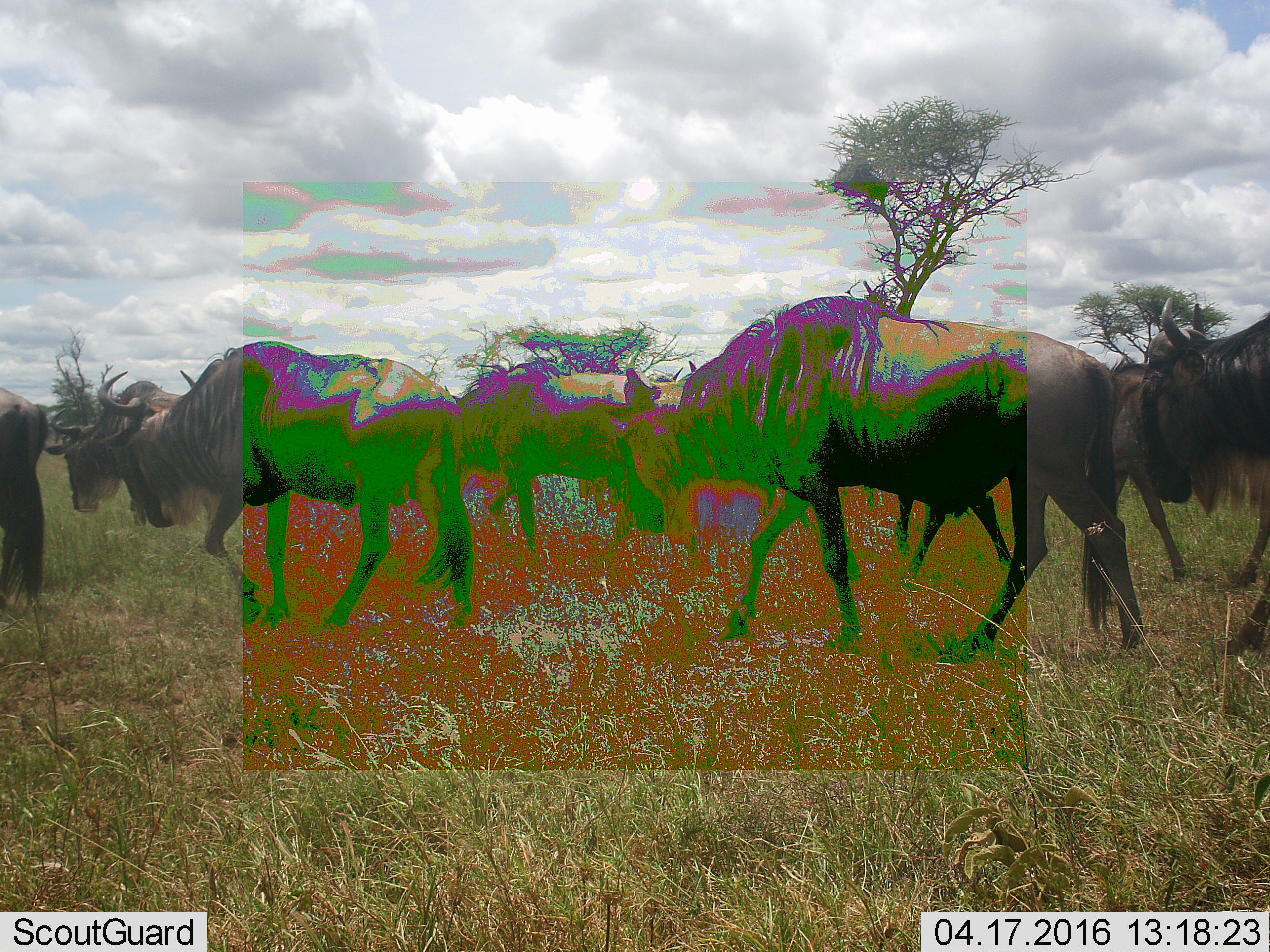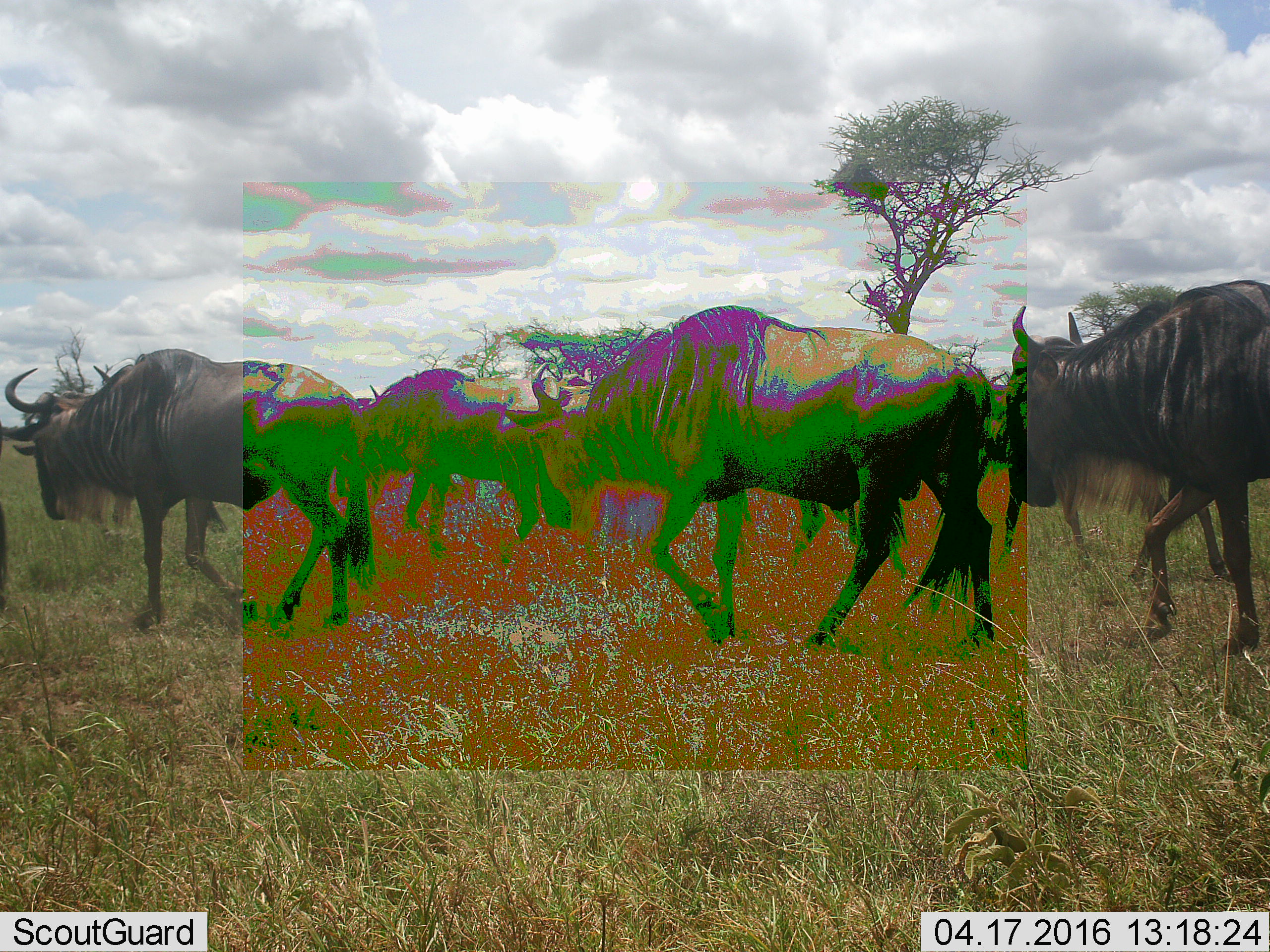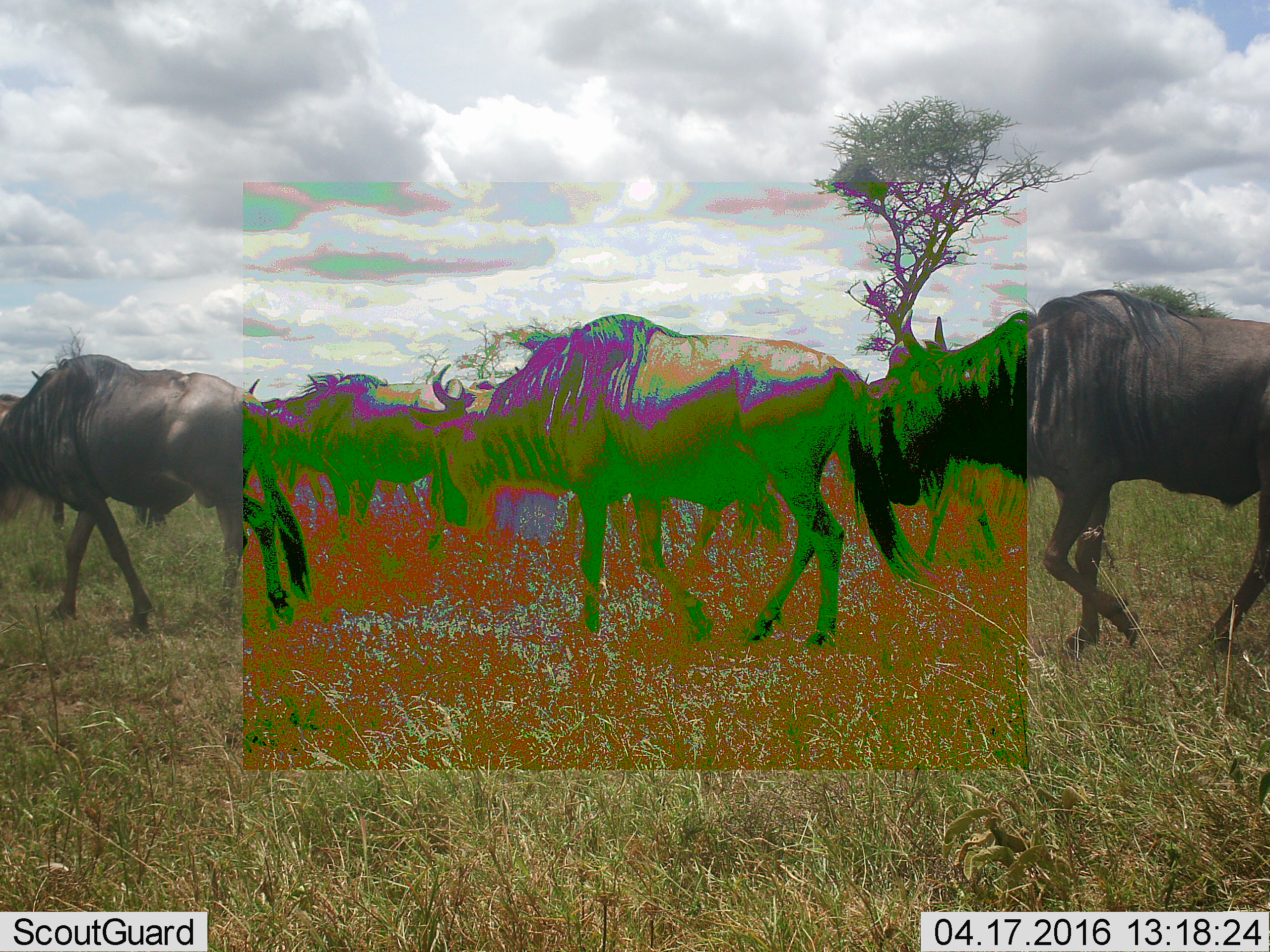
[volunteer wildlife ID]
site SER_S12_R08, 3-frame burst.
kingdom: Animalia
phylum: Chordata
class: Mammalia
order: Artiodactyla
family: Bovidae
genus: Connochaetes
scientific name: Connochaetes taurinus taurinus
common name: blue wildebeest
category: wildebeestblue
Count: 7.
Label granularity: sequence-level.